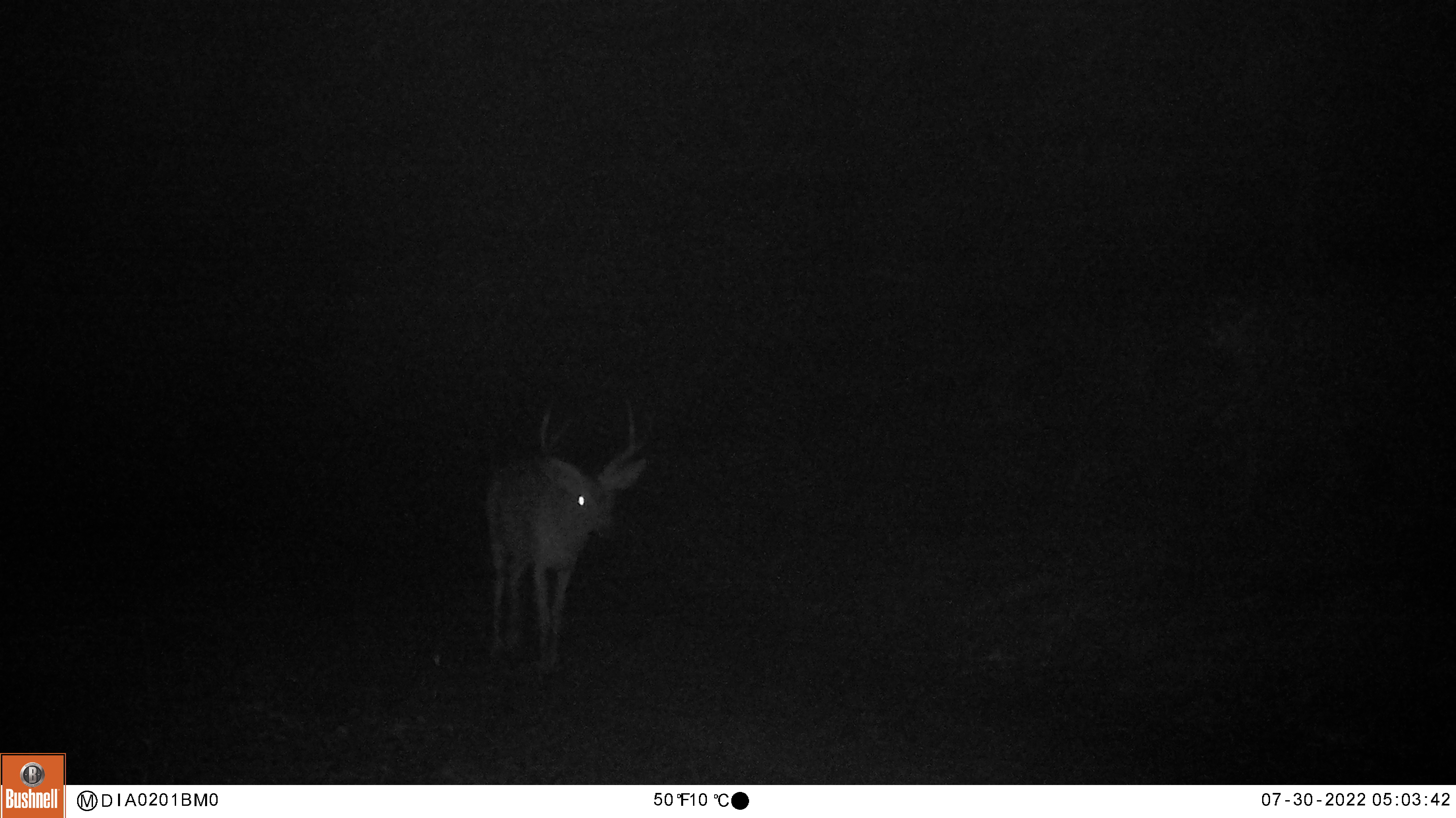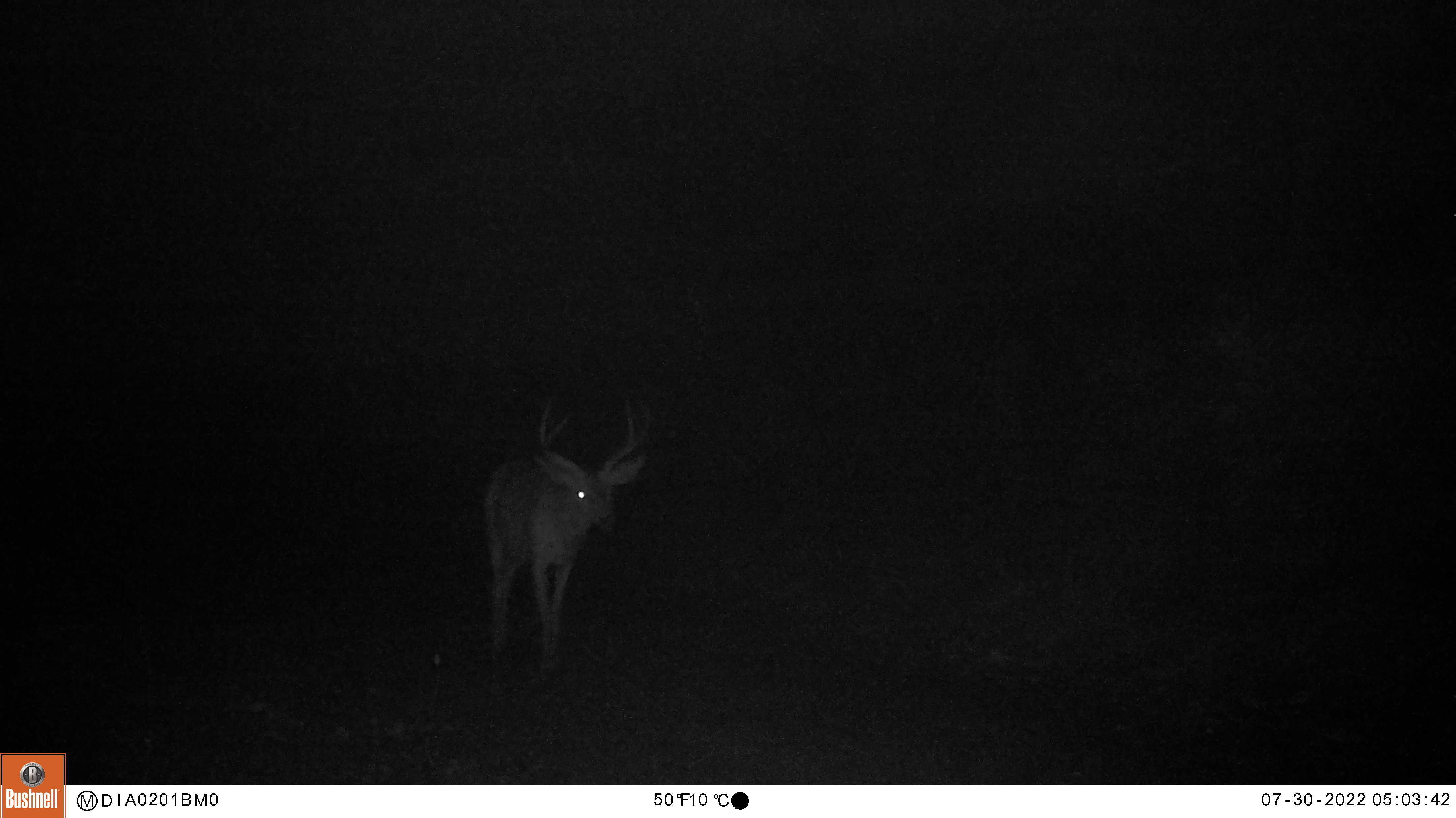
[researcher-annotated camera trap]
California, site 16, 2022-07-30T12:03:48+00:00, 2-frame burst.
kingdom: Animalia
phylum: Chordata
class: Mammalia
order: Artiodactyla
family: Cervidae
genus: Odocoileus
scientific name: Odocoileus hemionus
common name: mule deer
Mule deer (Odocoileus hemionus).